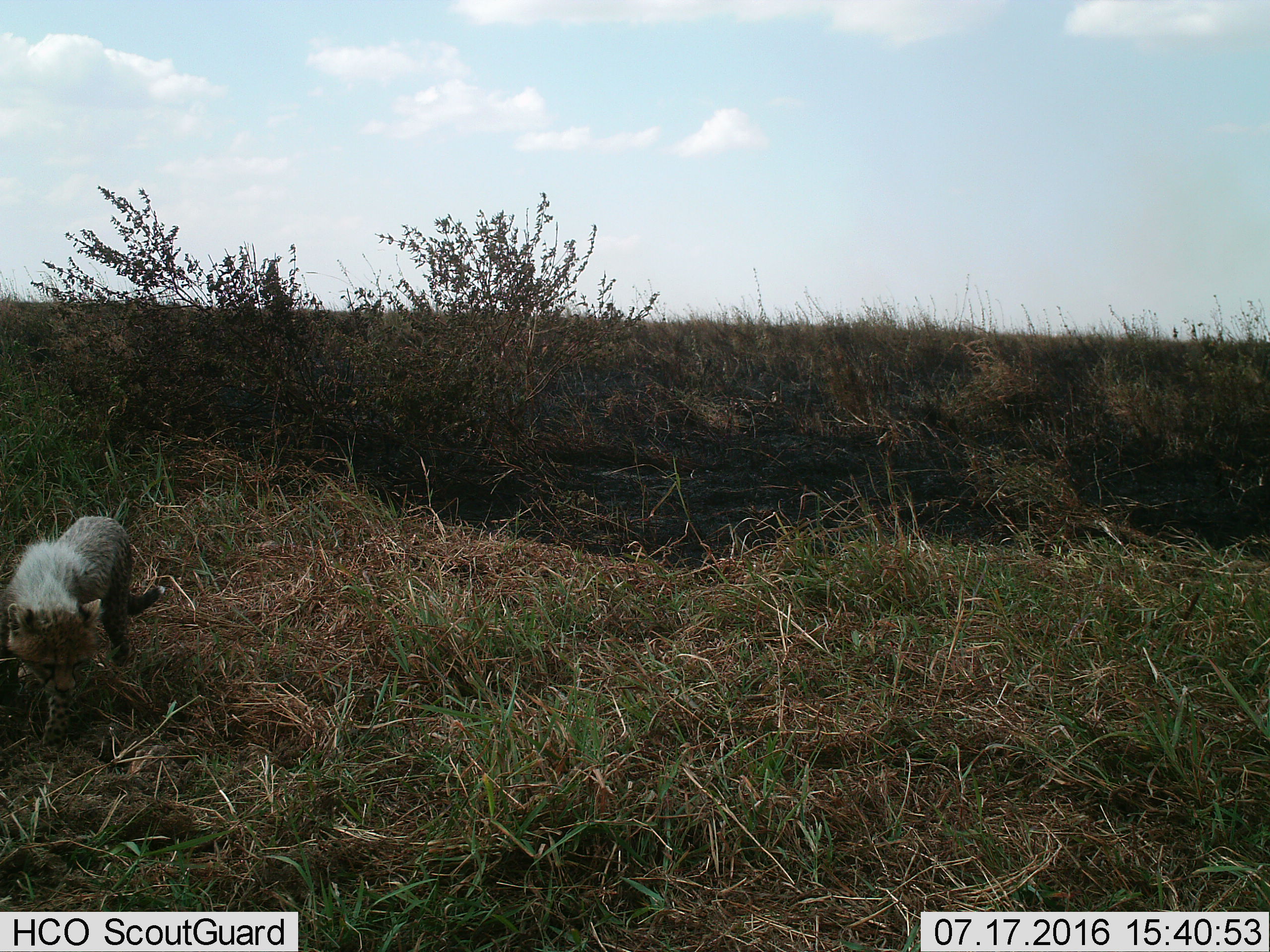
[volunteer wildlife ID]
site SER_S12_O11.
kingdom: Animalia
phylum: Chordata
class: Mammalia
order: Carnivora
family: Felidae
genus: Acinonyx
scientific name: Acinonyx jubatus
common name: cheetah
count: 1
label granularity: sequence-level